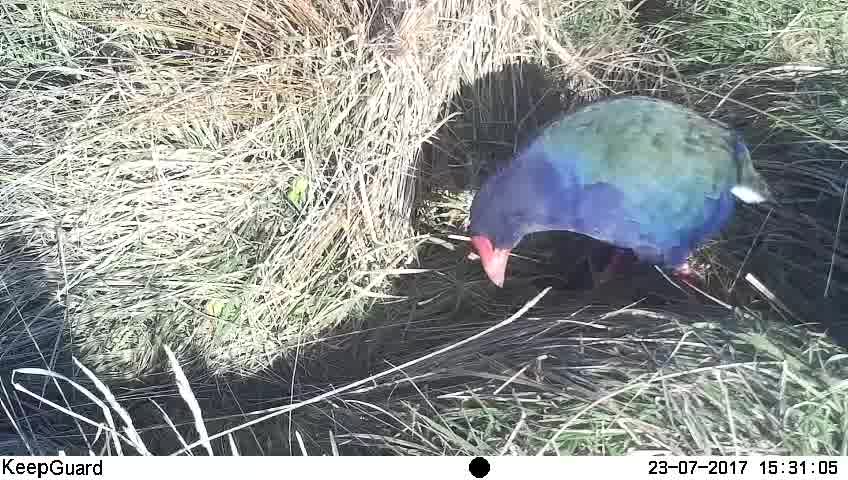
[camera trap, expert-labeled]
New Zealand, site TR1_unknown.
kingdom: Animalia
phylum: Chordata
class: Aves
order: Gruiformes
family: Rallidae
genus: Porphyrio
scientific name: Porphyrio mantelli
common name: takahe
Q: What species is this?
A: Takahe (Porphyrio mantelli).